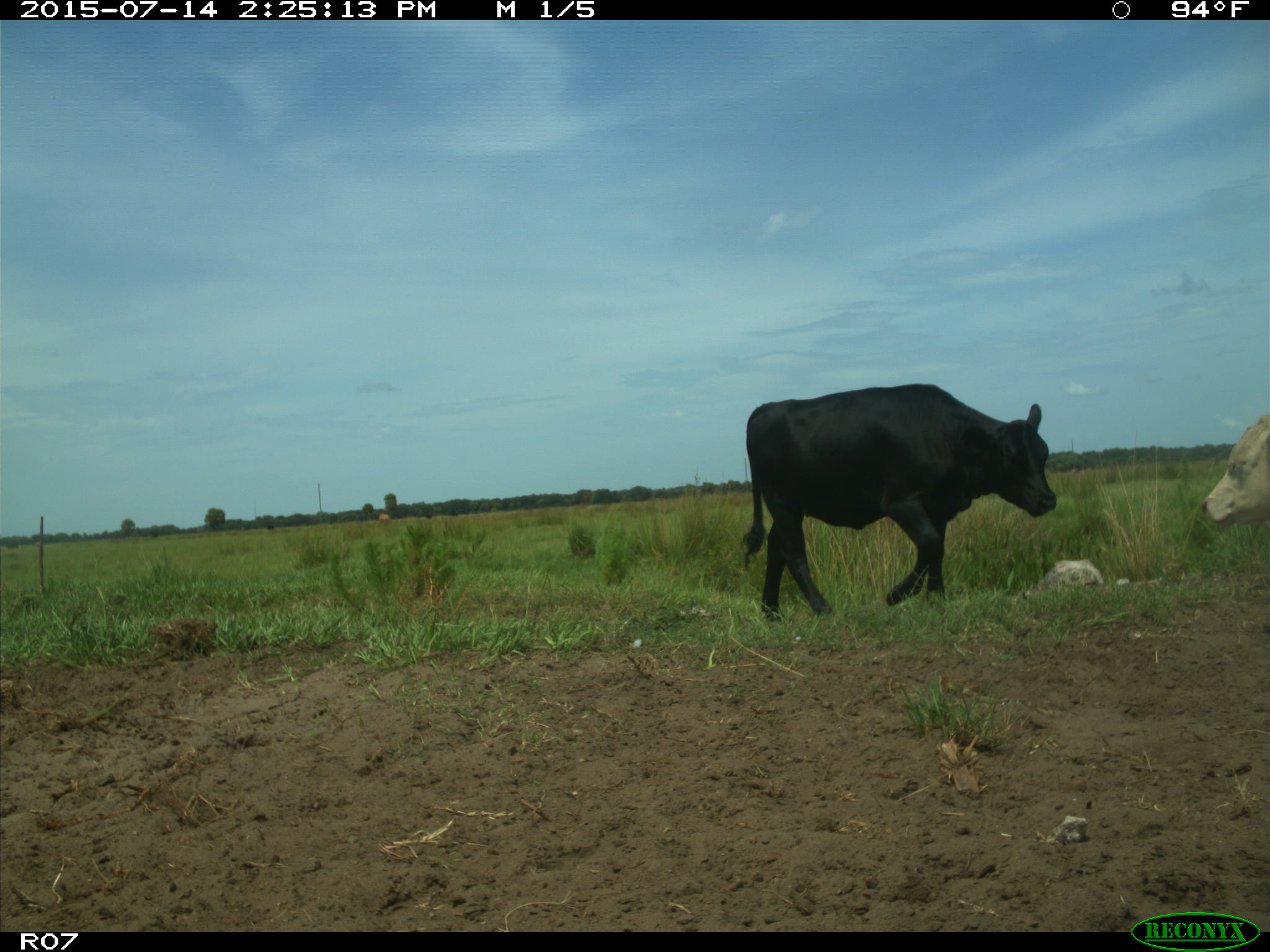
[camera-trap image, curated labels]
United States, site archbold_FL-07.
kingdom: Animalia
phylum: Chordata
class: Mammalia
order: Artiodactyla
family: Bovidae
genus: Bos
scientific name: Bos taurus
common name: domestic cow